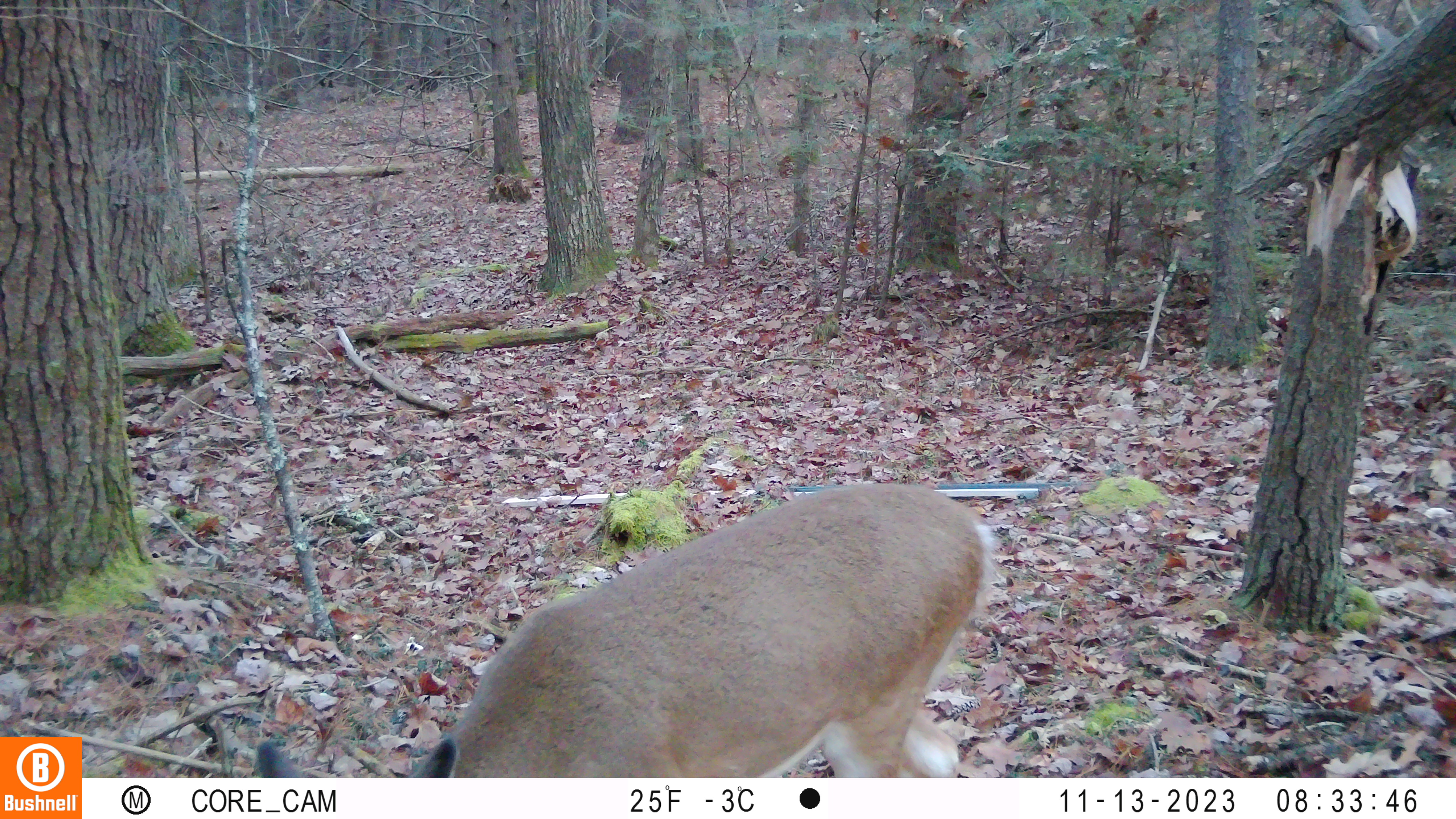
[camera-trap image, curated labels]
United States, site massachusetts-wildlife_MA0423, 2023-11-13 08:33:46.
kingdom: Animalia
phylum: Chordata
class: Mammalia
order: Artiodactyla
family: Cervidae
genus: Odocoileus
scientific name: Odocoileus virginianus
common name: white-tailed deer